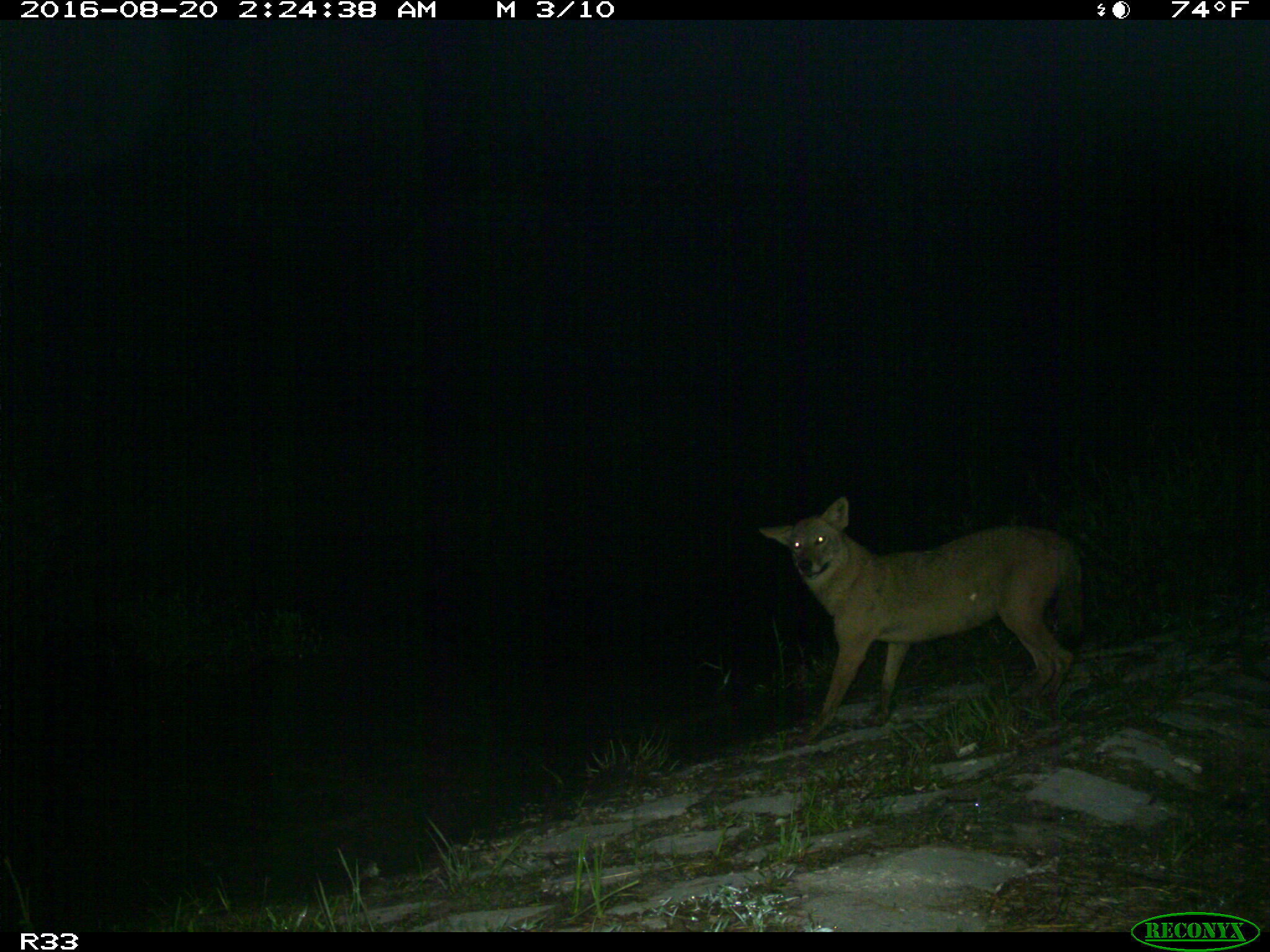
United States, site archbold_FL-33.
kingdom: Animalia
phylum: Chordata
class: Mammalia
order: Carnivora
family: Canidae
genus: Canis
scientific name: Canis latrans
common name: coyote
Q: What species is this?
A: Canis latrans (coyote).